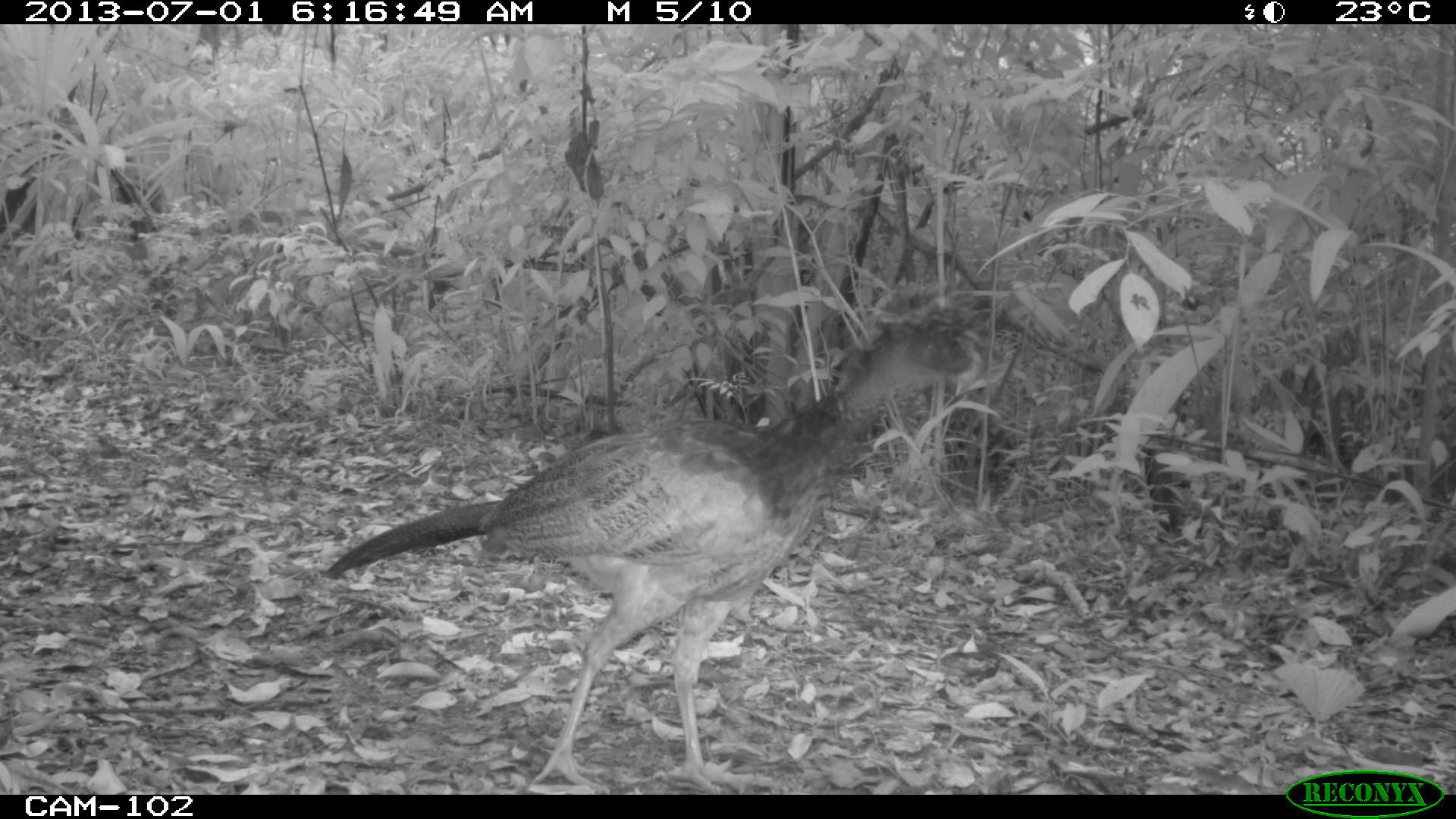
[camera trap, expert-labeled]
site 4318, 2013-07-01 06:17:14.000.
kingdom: Animalia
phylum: Chordata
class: Aves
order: Galliformes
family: Cracidae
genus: Crax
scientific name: Crax rubra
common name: great curassow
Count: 1.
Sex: female.